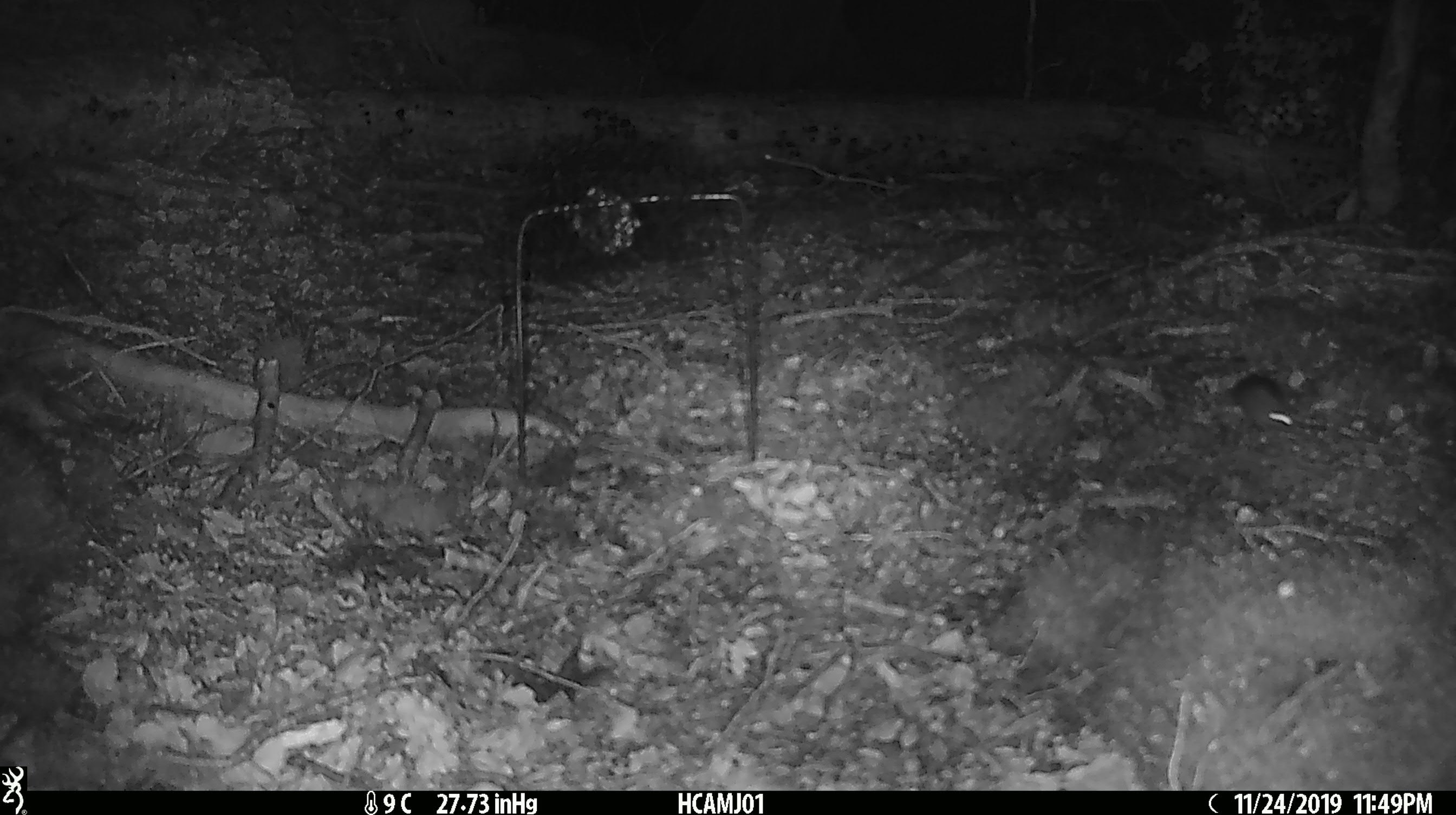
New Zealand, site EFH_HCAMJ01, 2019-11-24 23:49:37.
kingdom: Animalia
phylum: Chordata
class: Mammalia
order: Rodentia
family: Muridae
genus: Mus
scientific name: Mus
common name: mouse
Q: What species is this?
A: Mouse (Mus).